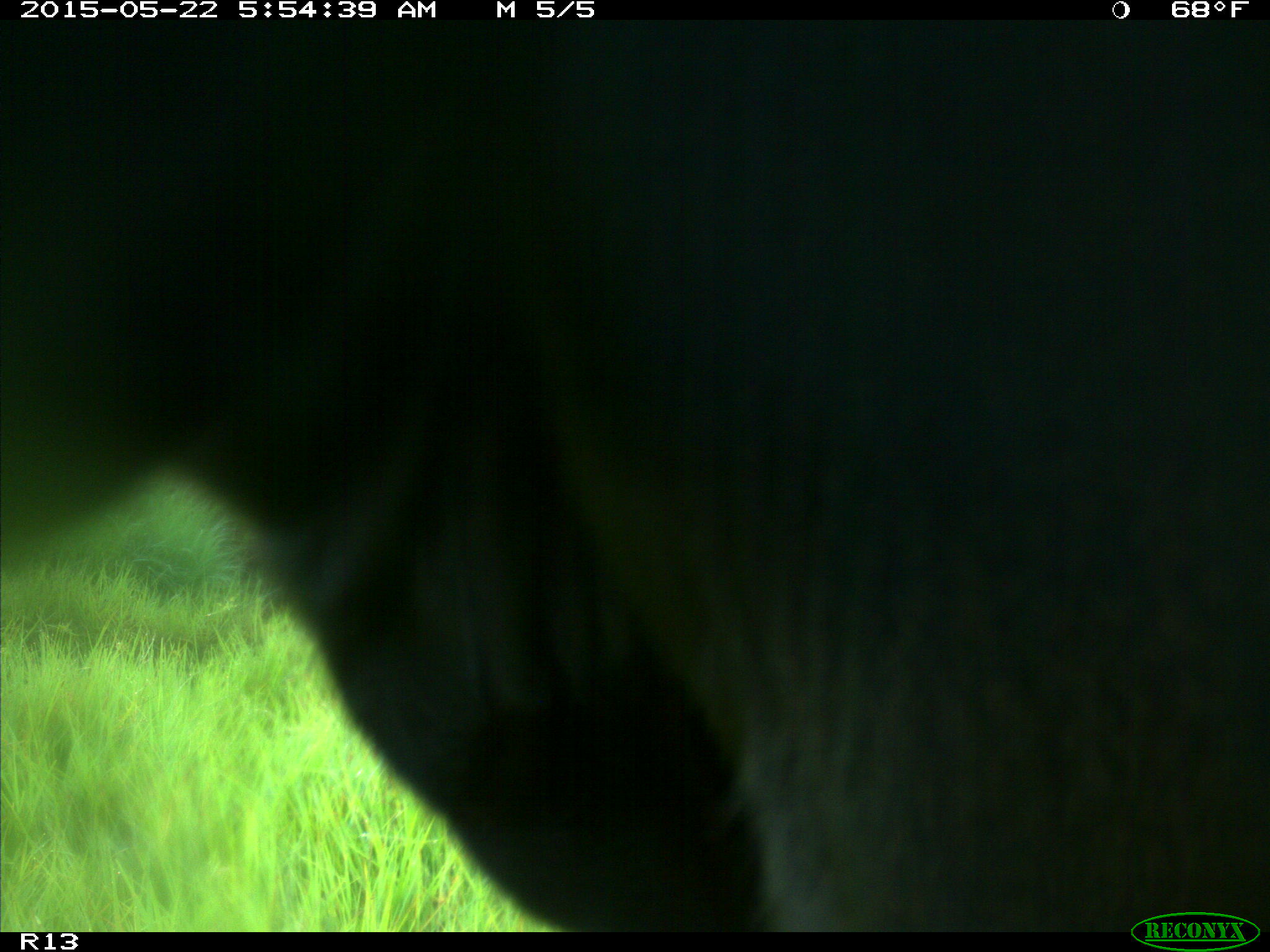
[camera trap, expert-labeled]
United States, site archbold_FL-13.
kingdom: Animalia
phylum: Chordata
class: Mammalia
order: Artiodactyla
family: Bovidae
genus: Bos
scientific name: Bos taurus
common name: domestic cow